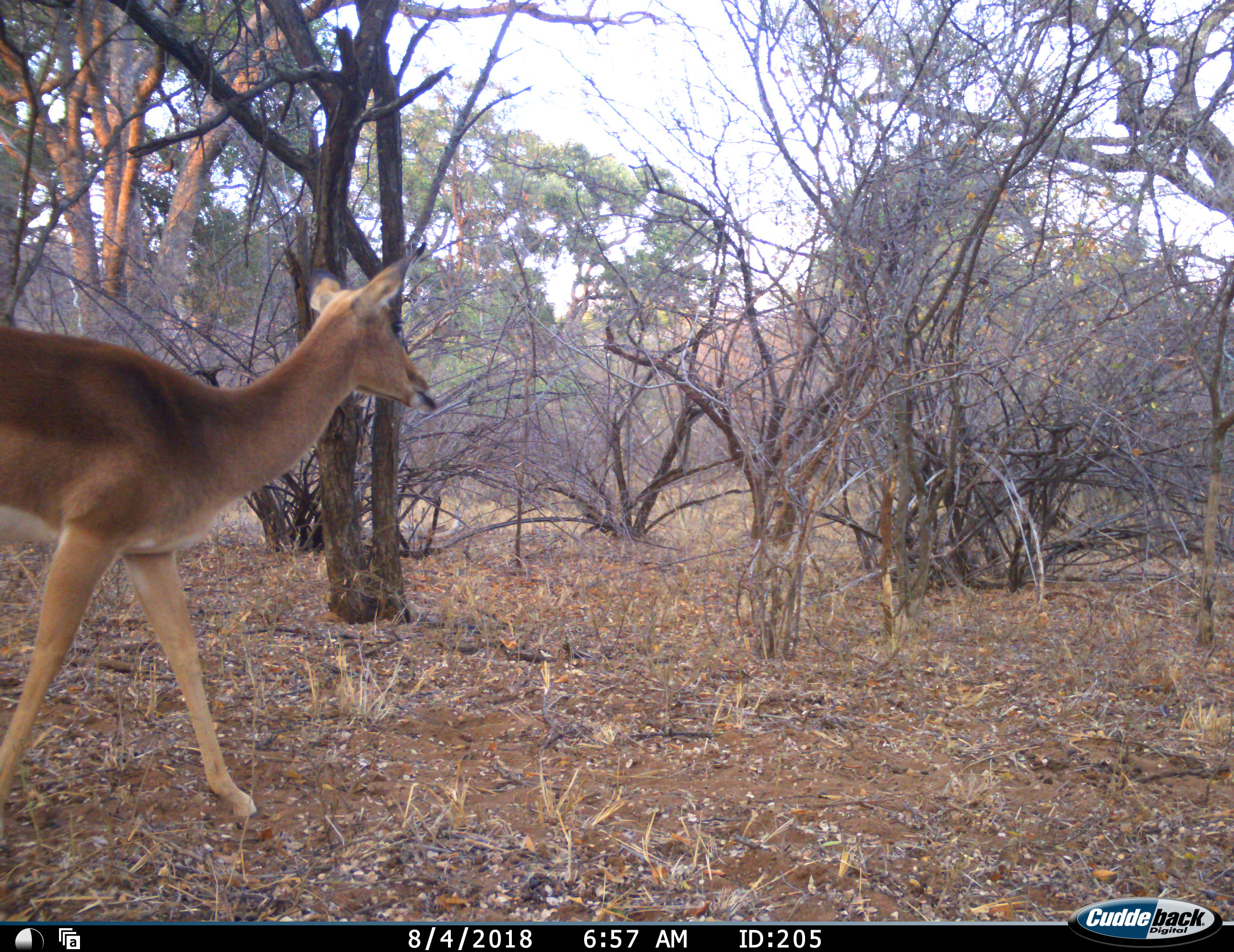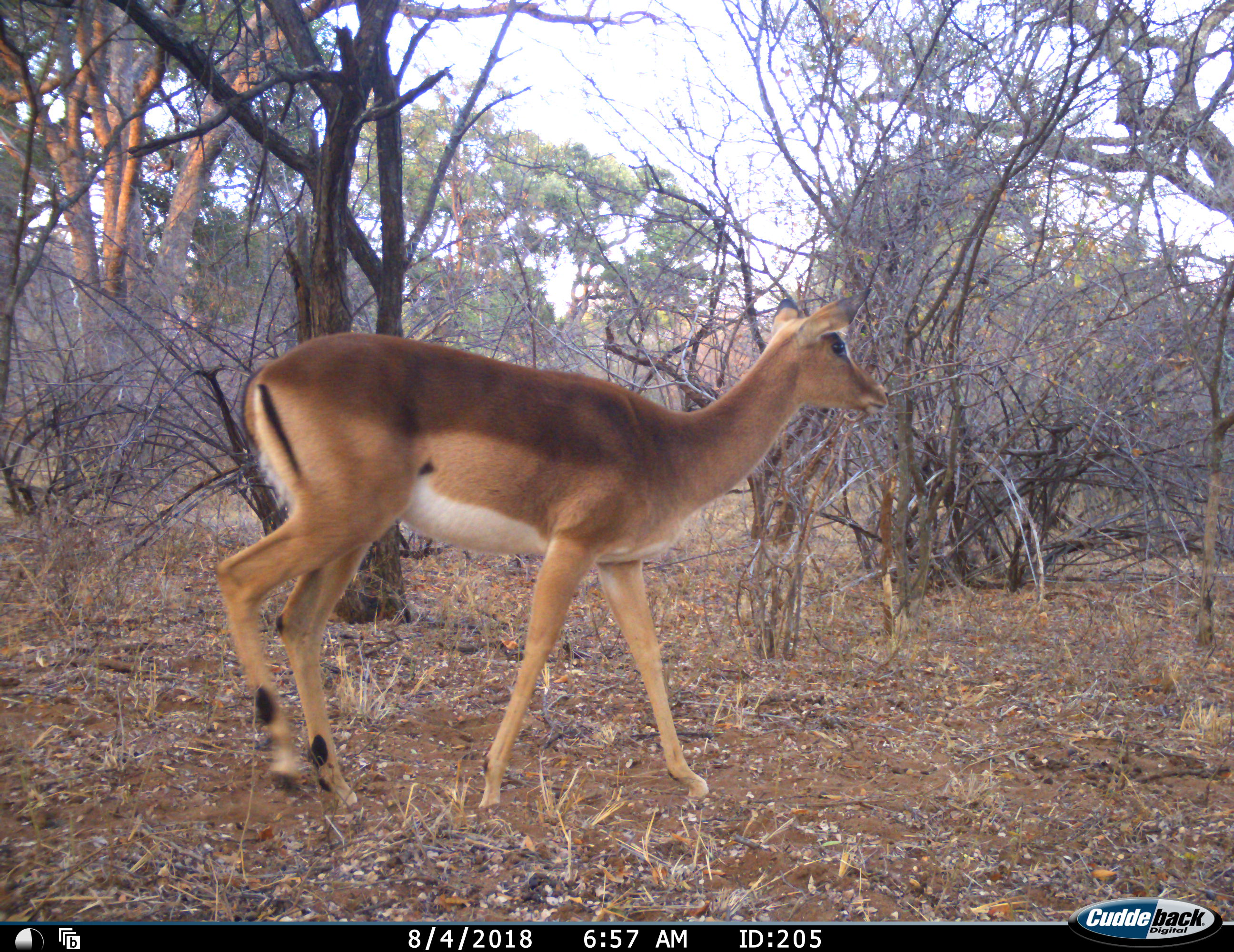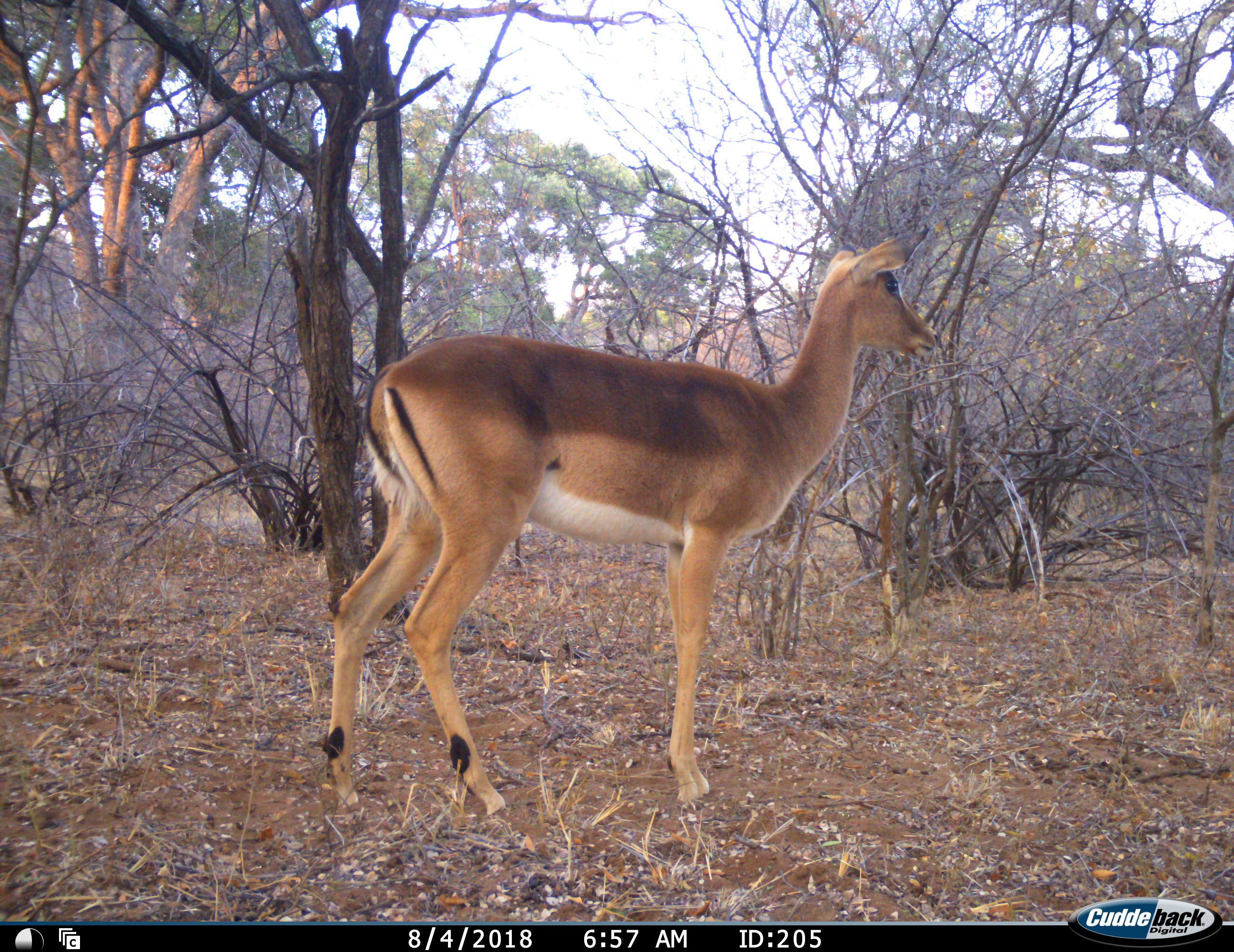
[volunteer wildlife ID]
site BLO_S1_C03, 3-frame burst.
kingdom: Animalia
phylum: Chordata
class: Mammalia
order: Artiodactyla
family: Bovidae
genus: Aepyceros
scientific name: Aepyceros melampus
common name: impala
Impala (Aepyceros melampus), count 1. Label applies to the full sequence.